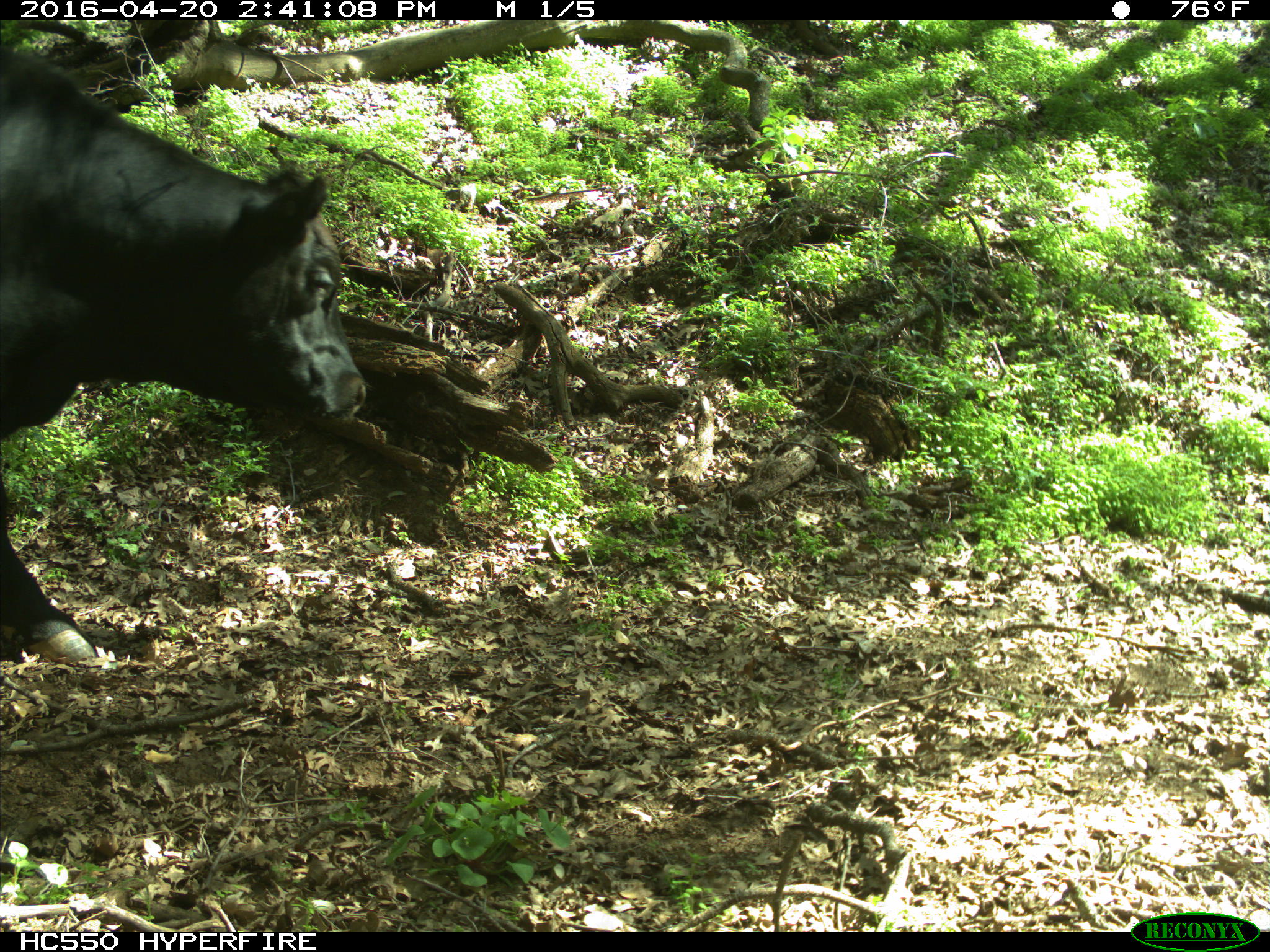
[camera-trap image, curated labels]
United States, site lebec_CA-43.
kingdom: Animalia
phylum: Chordata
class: Mammalia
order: Artiodactyla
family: Bovidae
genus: Bos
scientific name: Bos taurus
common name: domestic cow